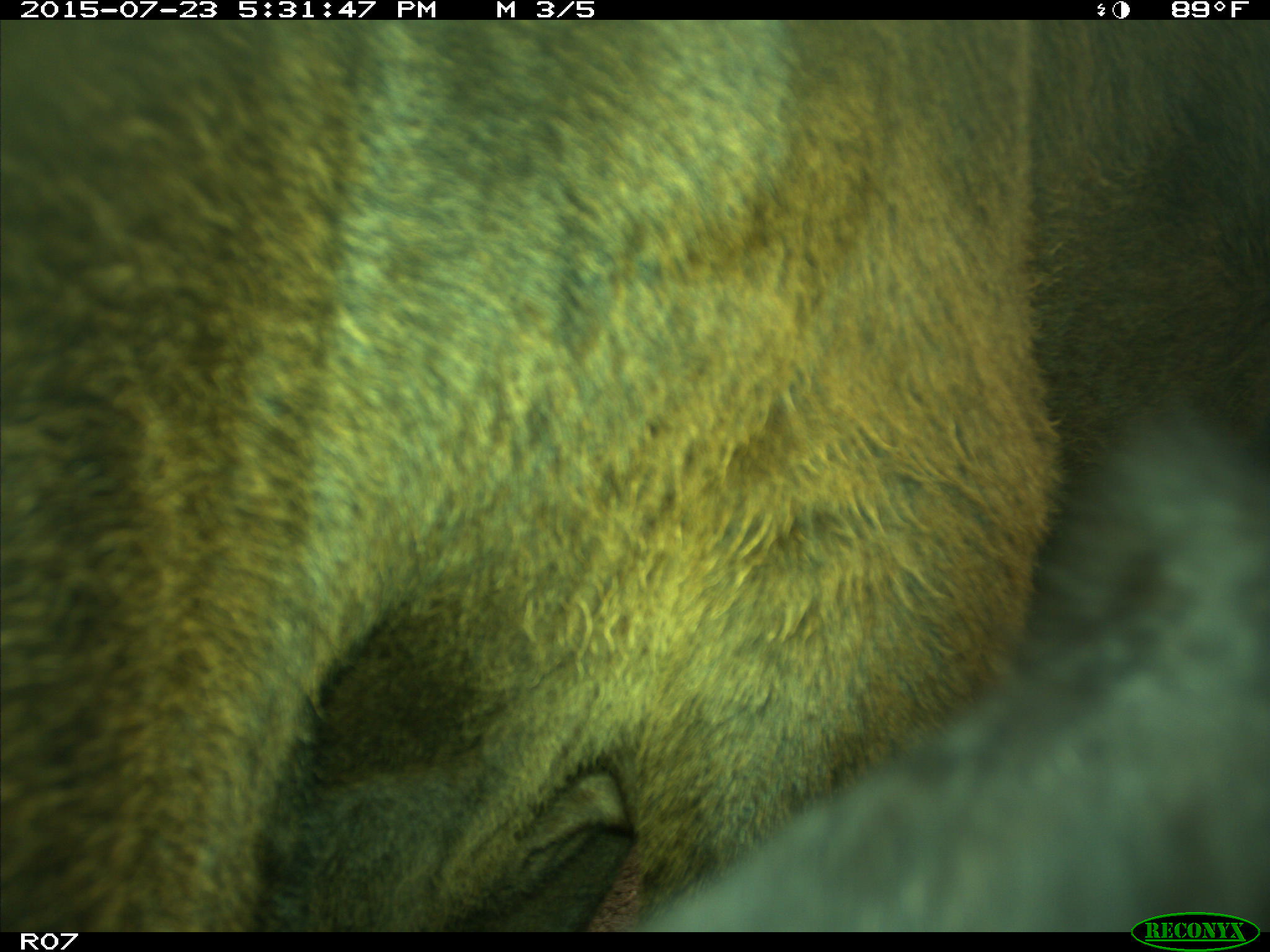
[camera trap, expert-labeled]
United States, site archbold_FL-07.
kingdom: Animalia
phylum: Chordata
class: Mammalia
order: Artiodactyla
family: Bovidae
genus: Bos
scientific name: Bos taurus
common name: domestic cow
Bos taurus (domestic cow).